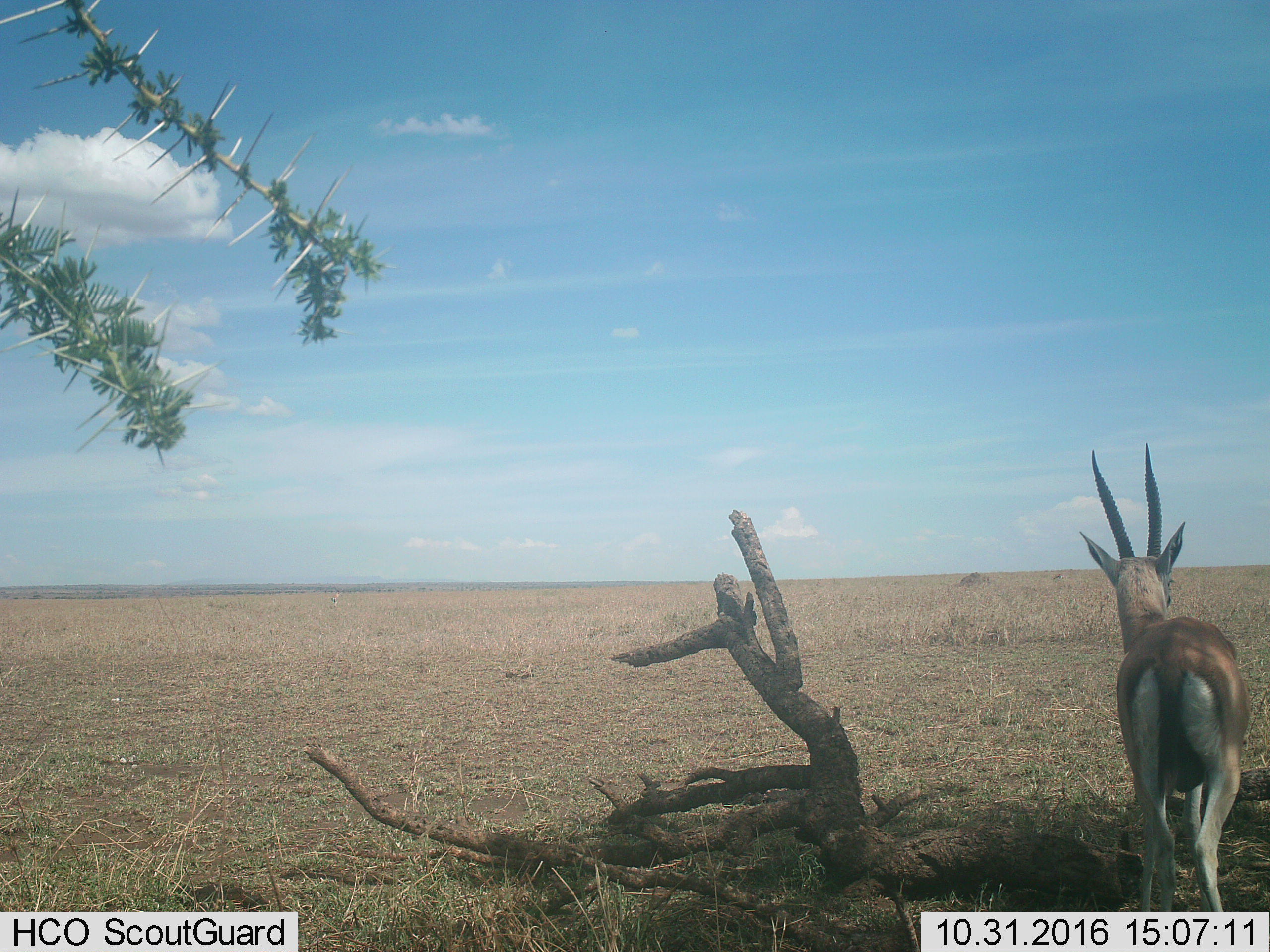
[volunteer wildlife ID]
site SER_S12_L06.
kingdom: Animalia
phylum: Chordata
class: Mammalia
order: Artiodactyla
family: Bovidae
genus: Eudorcas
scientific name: Eudorcas thomsonii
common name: thomson's gazelle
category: gazellethomsons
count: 1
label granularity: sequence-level